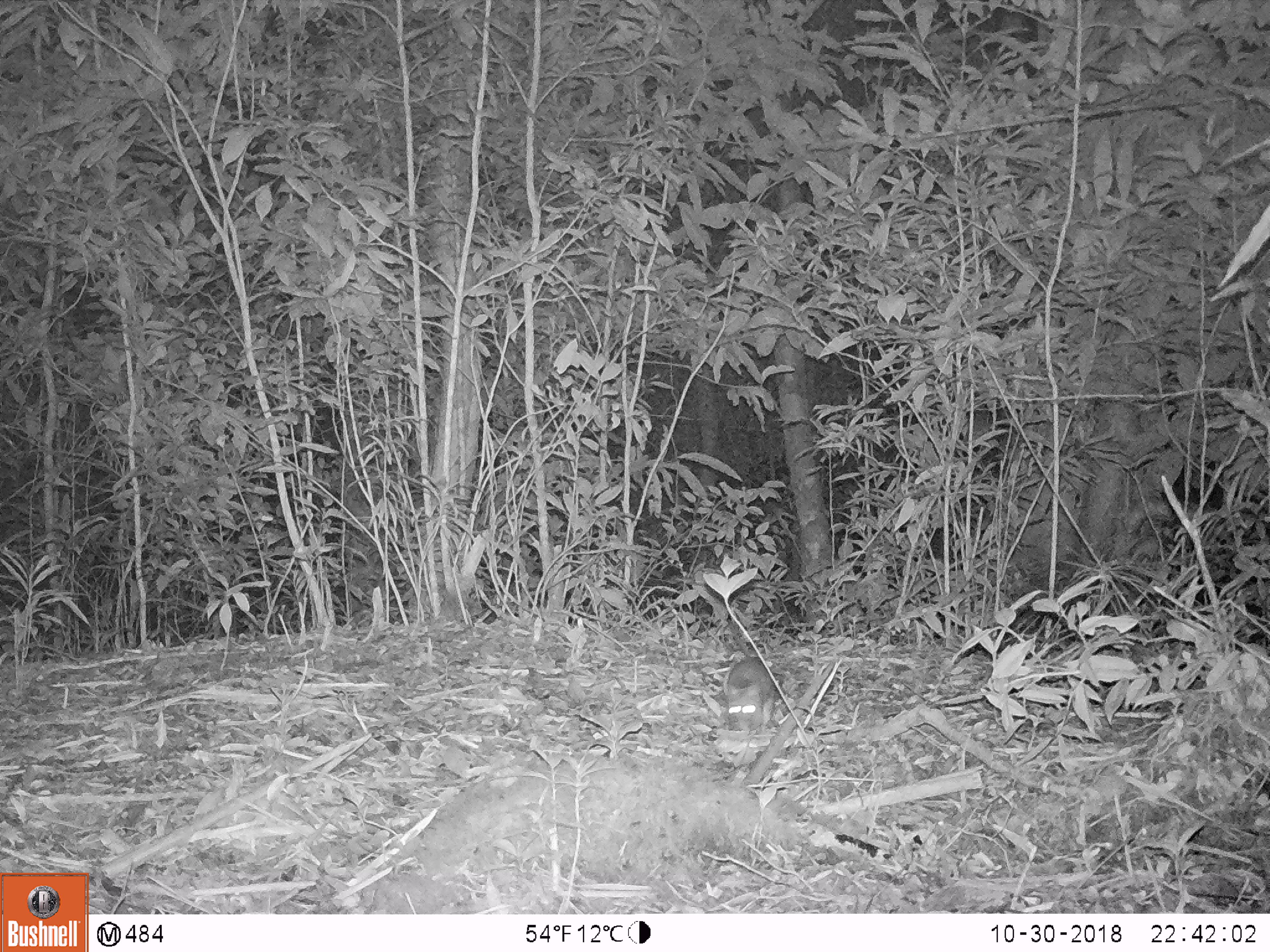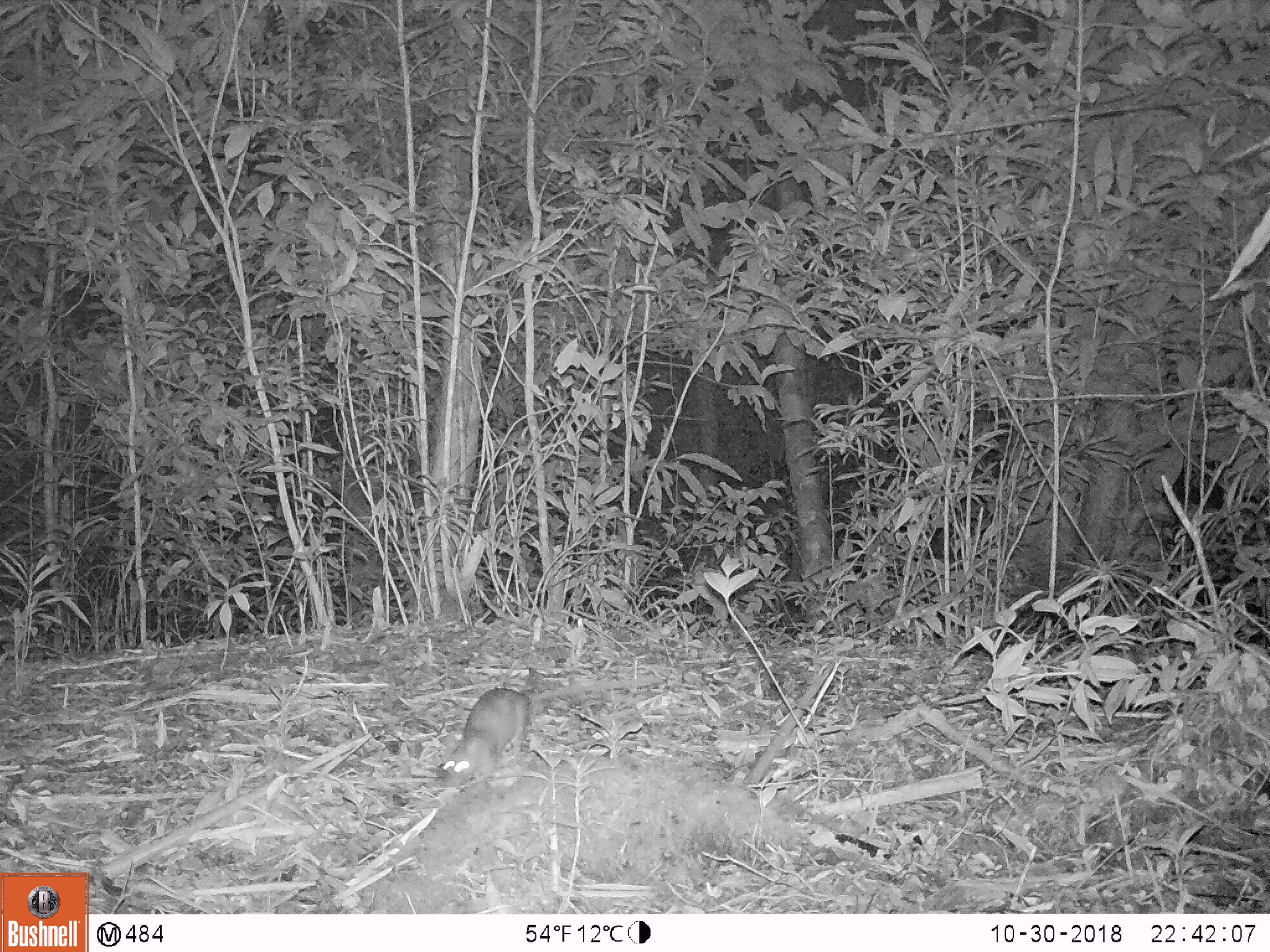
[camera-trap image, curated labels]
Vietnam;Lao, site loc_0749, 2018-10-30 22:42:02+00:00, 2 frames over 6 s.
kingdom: Animalia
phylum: Chordata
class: Mammalia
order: Rodentia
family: Muridae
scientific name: Muridae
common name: old-world mice and rats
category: unidentified murid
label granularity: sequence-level